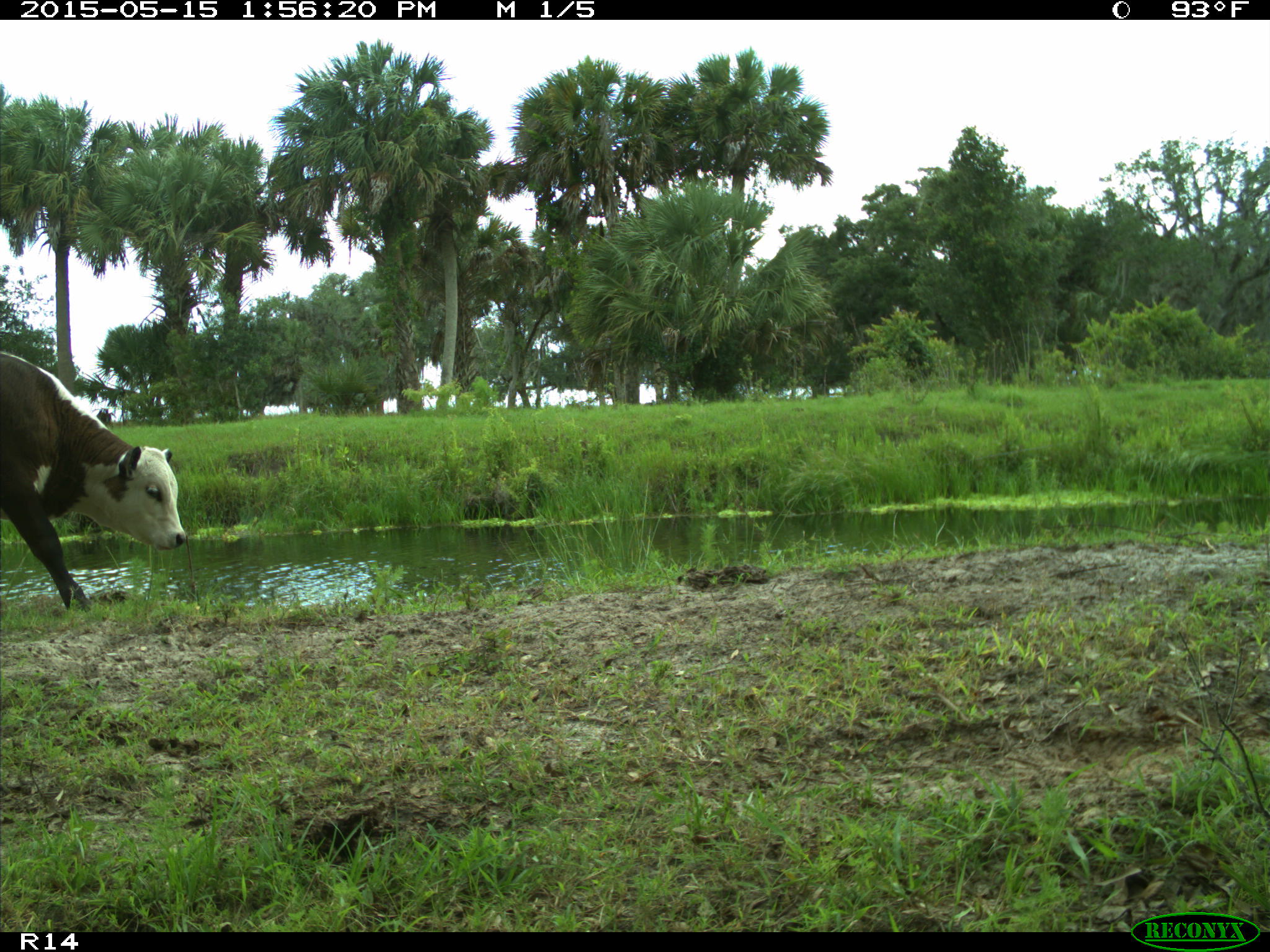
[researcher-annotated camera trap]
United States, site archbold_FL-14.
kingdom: Animalia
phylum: Chordata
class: Mammalia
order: Artiodactyla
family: Bovidae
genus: Bos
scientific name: Bos taurus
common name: domestic cow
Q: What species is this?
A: Bos taurus (domestic cow).